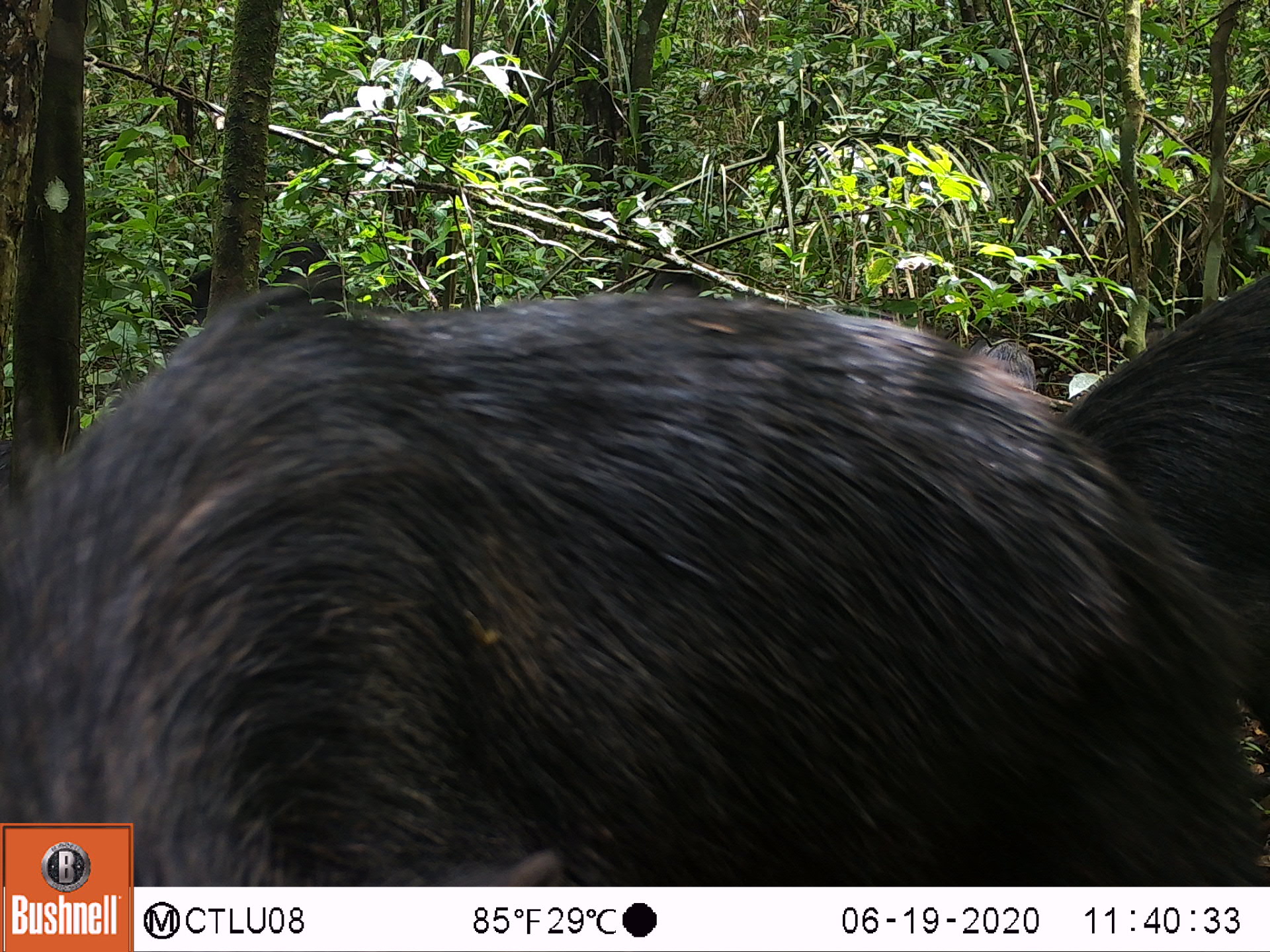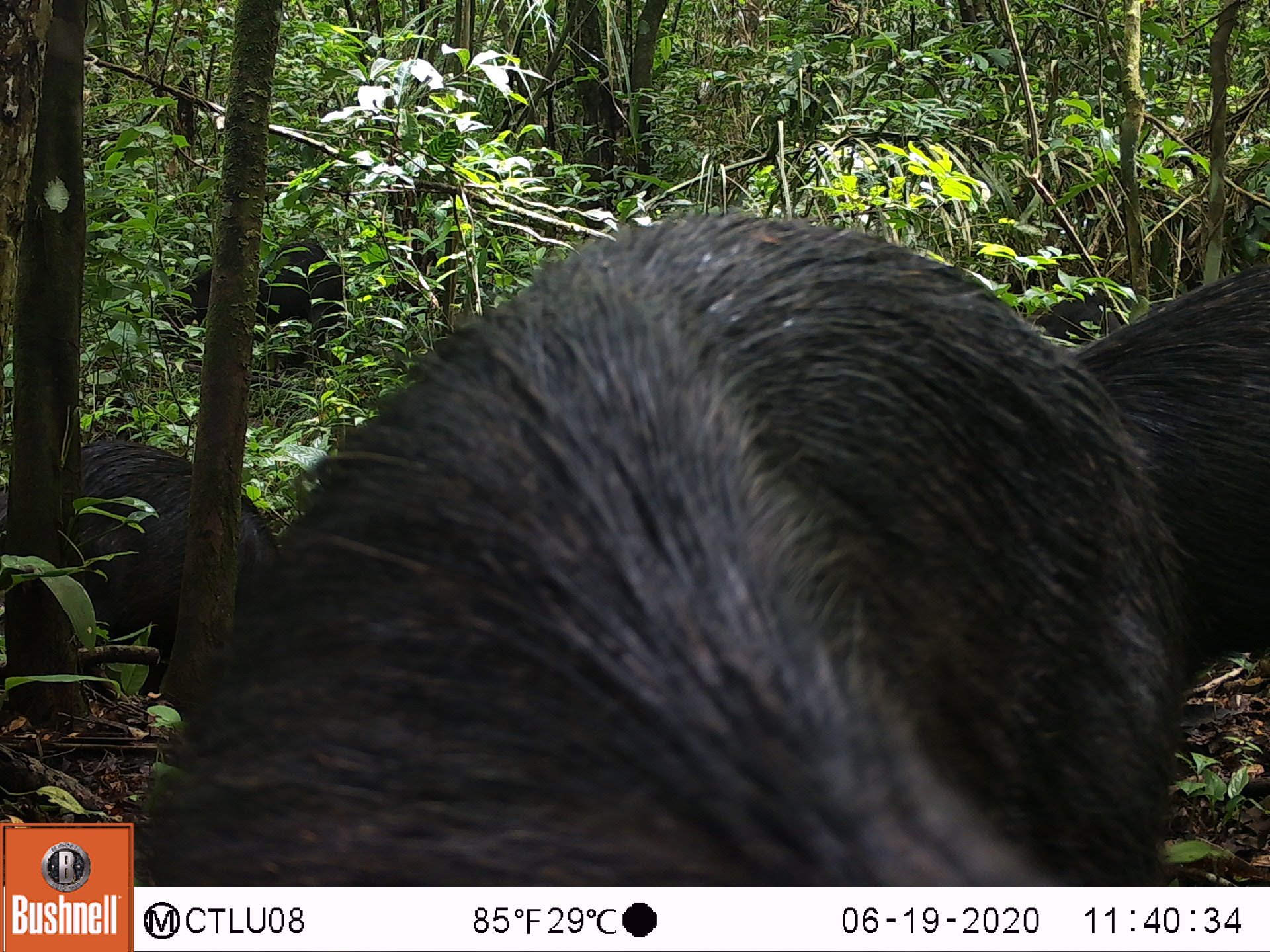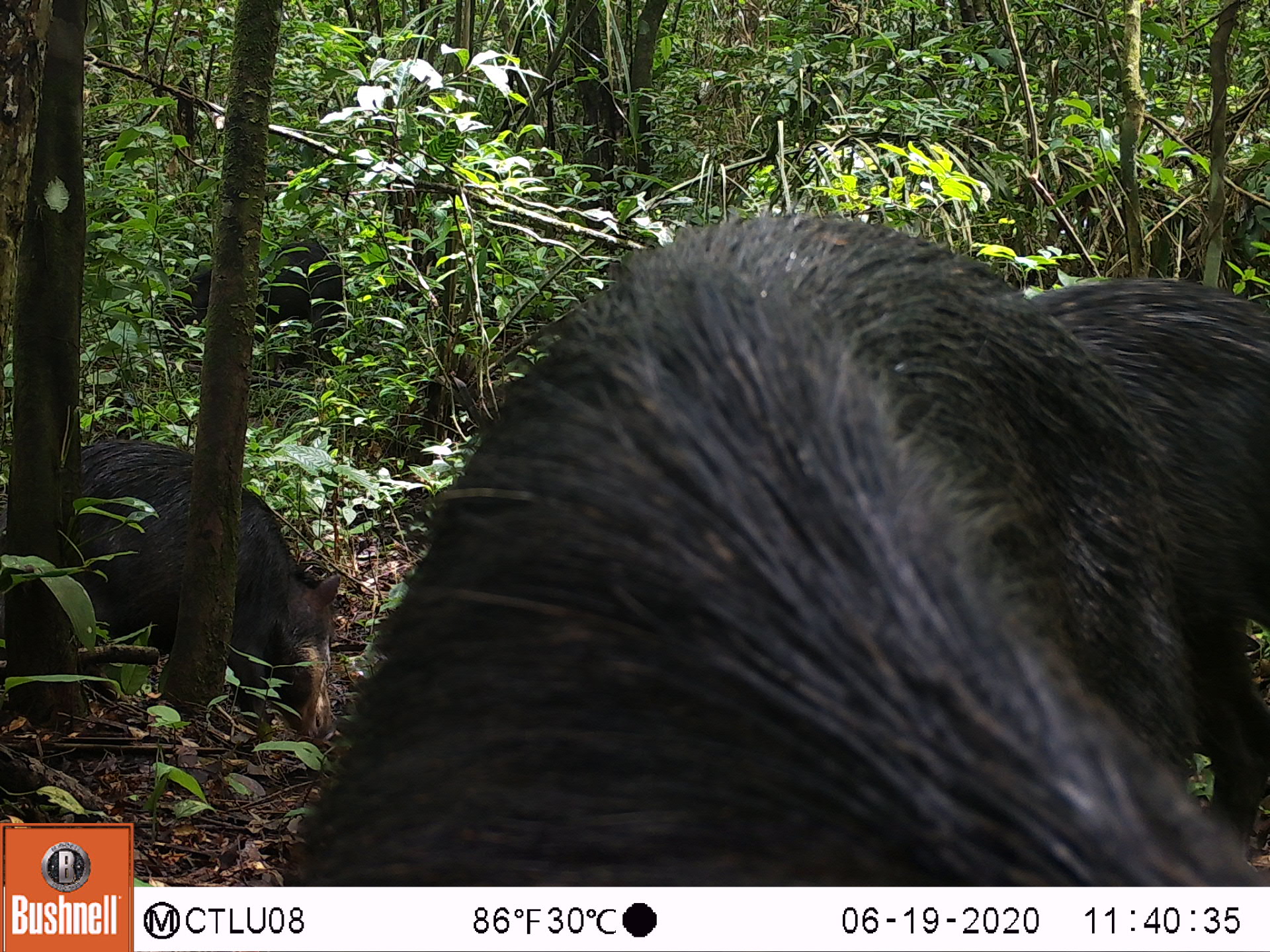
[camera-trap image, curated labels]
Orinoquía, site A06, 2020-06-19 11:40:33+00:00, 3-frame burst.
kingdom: Animalia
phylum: Chordata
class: Mammalia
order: Artiodactyla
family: Tayassuidae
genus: Tayassu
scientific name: Tayassu pecari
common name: white-lipped peccary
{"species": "white-lipped peccary (Tayassu pecari)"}